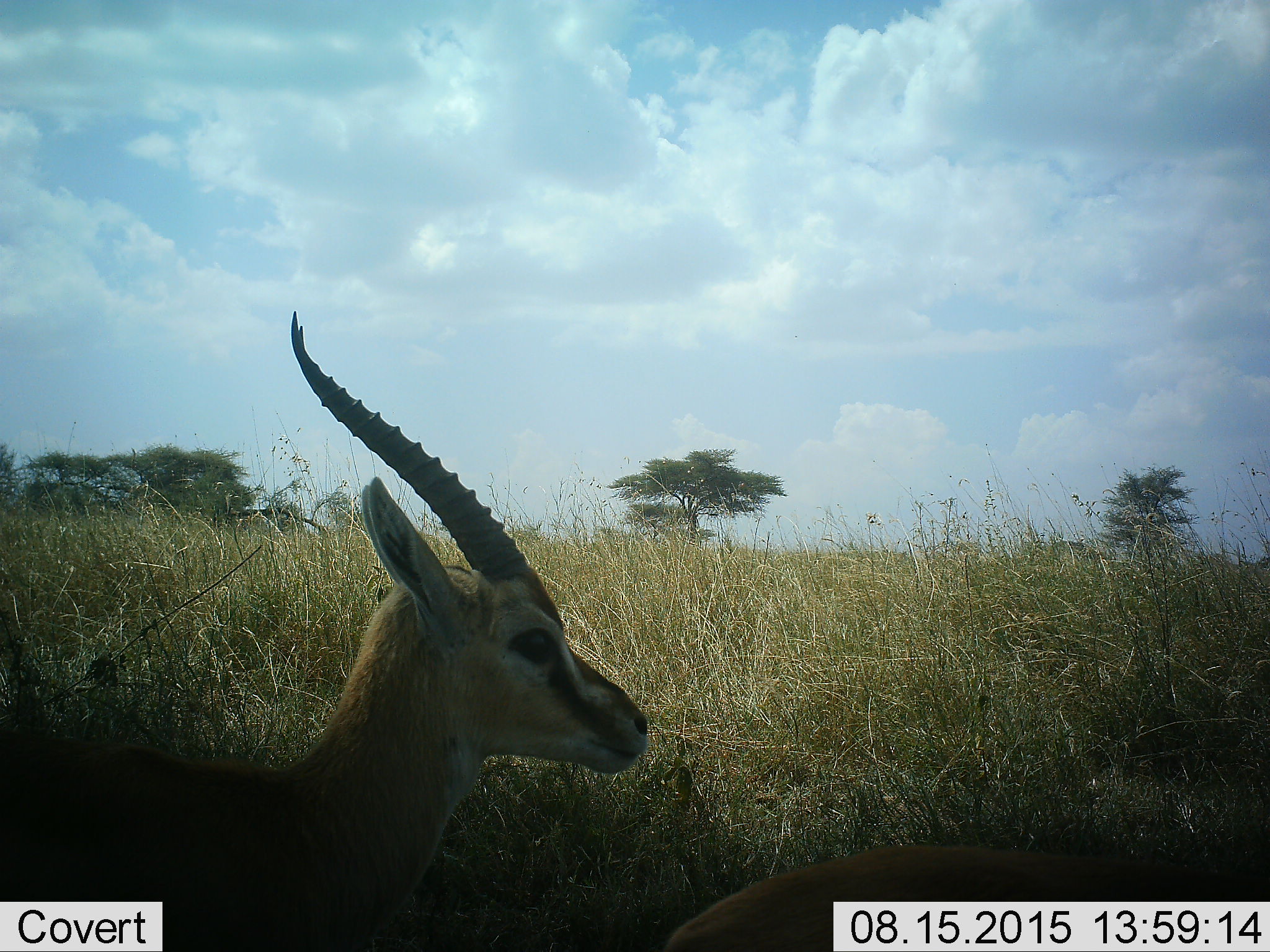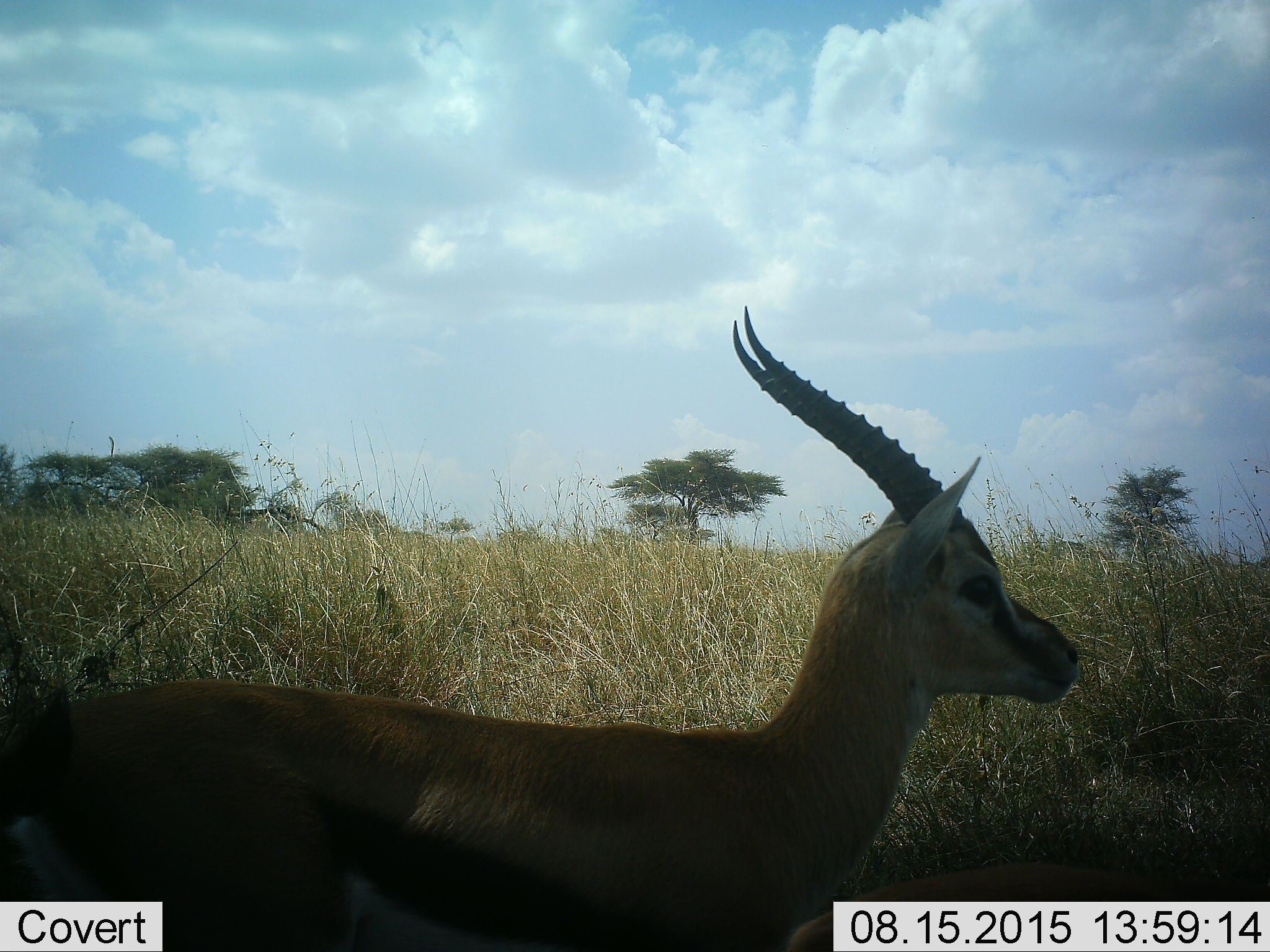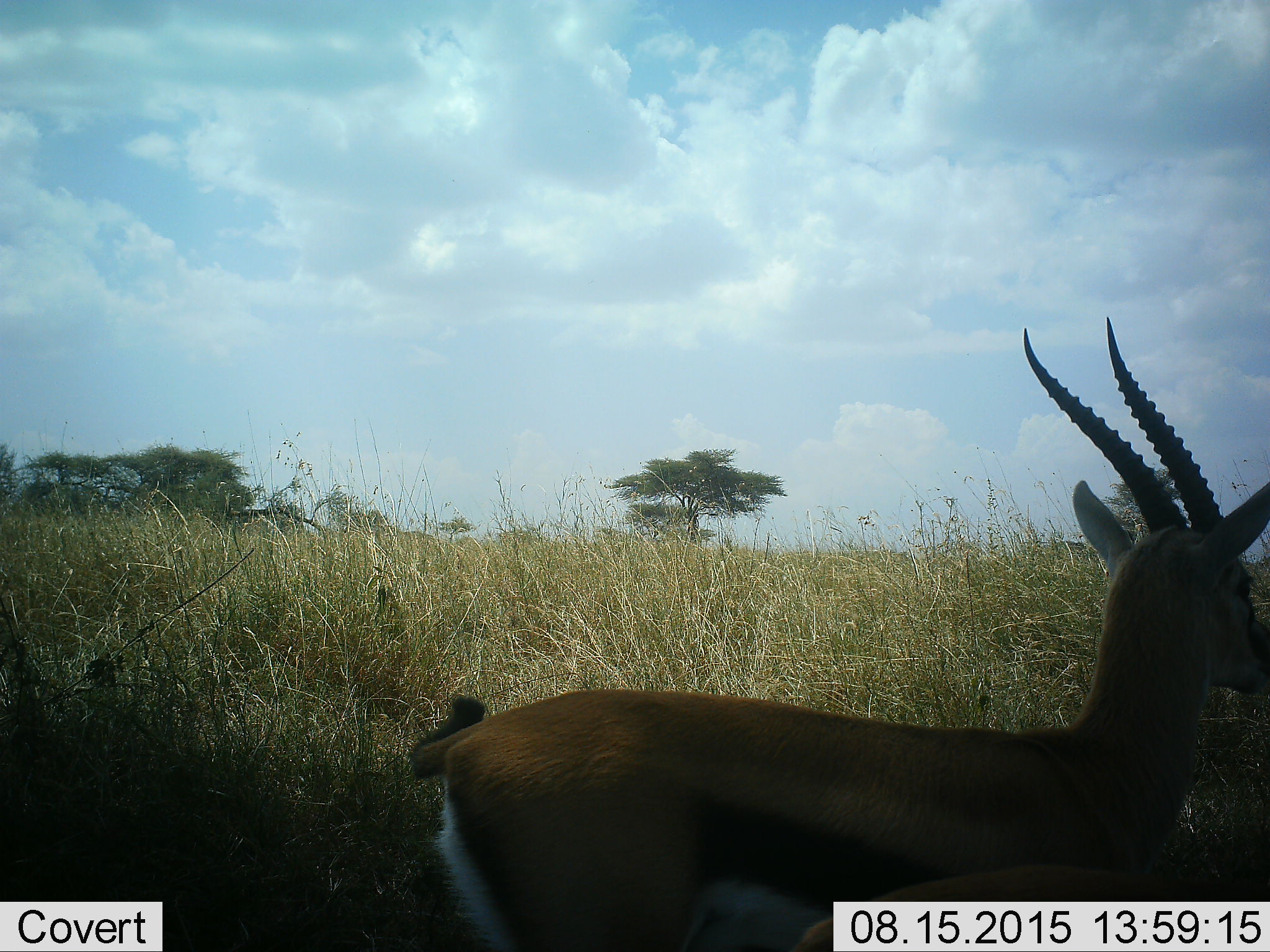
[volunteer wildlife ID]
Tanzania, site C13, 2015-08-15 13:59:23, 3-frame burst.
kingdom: Animalia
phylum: Chordata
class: Mammalia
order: Artiodactyla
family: Bovidae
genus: Eudorcas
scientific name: Eudorcas thomsonii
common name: thomson's gazelle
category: gazellethomsons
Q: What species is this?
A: Gazellethomsons (thomson's gazelle) (Eudorcas thomsonii).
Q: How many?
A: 2.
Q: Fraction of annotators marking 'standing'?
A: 33%.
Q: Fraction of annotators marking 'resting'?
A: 11%.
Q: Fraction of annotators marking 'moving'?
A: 78%.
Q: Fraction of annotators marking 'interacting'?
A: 0%.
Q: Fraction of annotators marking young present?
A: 0%.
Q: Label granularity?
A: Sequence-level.